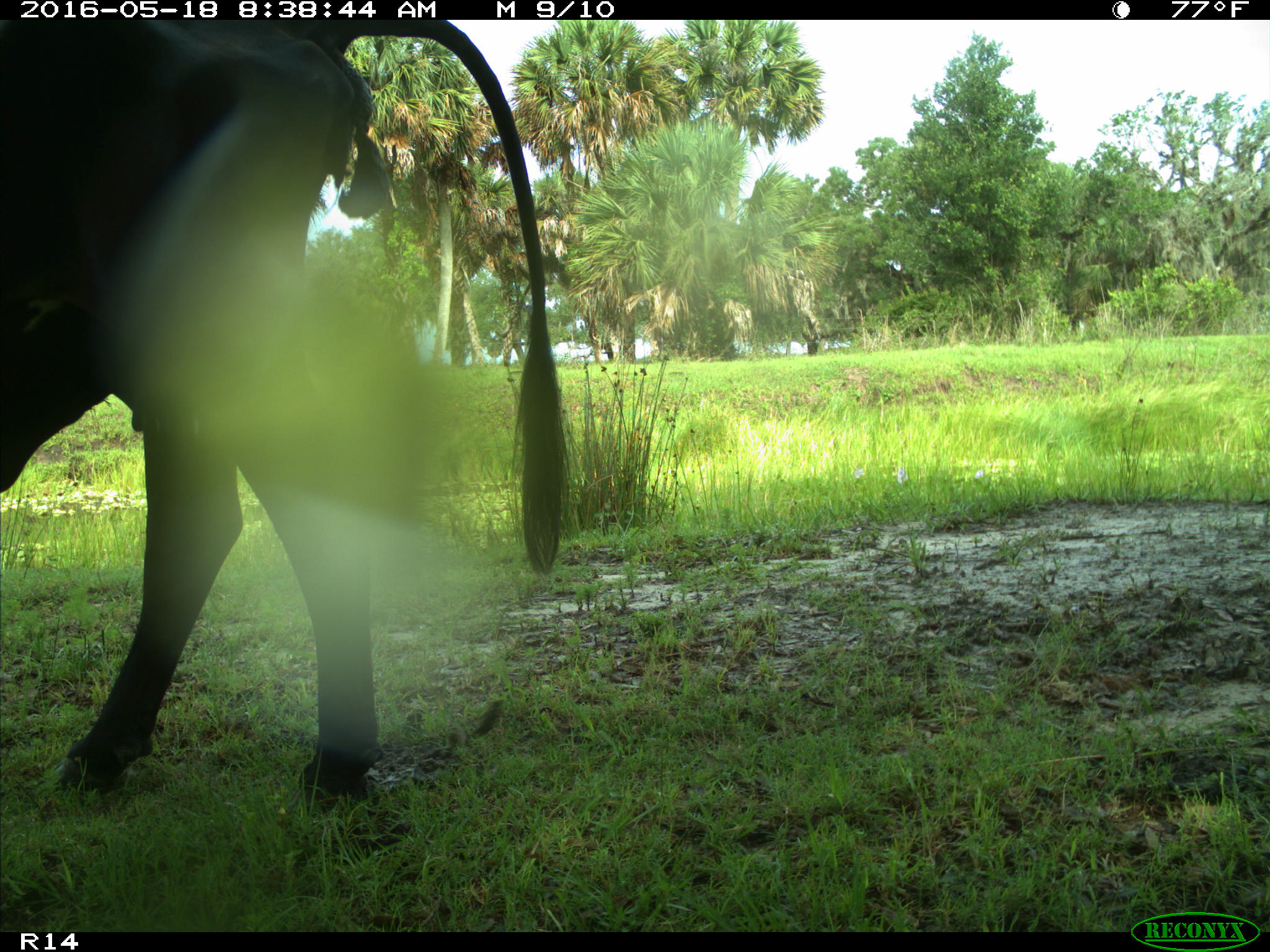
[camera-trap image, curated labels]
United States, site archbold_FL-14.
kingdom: Animalia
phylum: Chordata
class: Mammalia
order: Artiodactyla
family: Bovidae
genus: Bos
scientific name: Bos taurus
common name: domestic cow